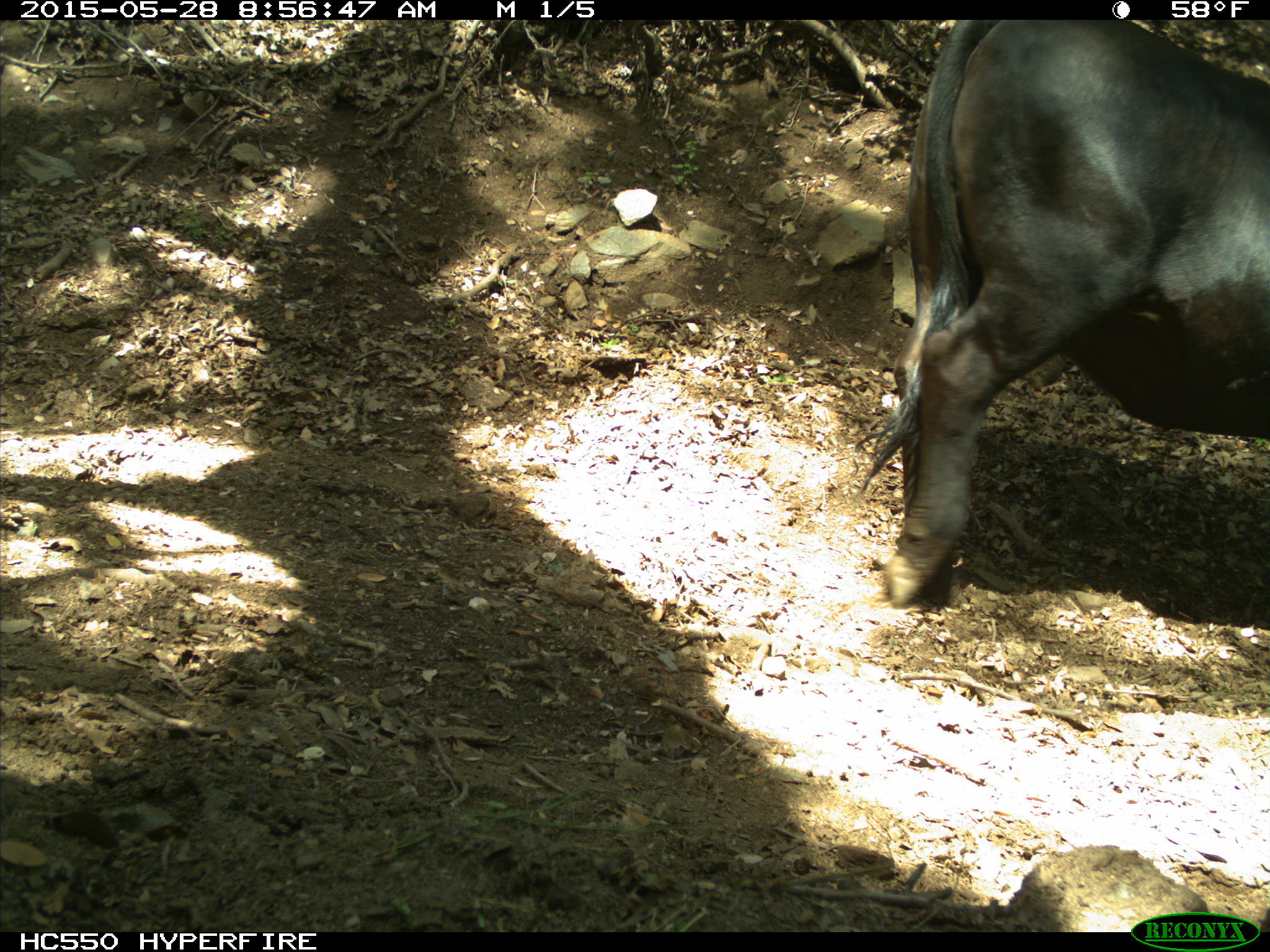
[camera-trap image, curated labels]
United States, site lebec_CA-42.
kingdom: Animalia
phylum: Chordata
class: Mammalia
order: Artiodactyla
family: Bovidae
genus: Bos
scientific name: Bos taurus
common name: domestic cow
Bos taurus (domestic cow).